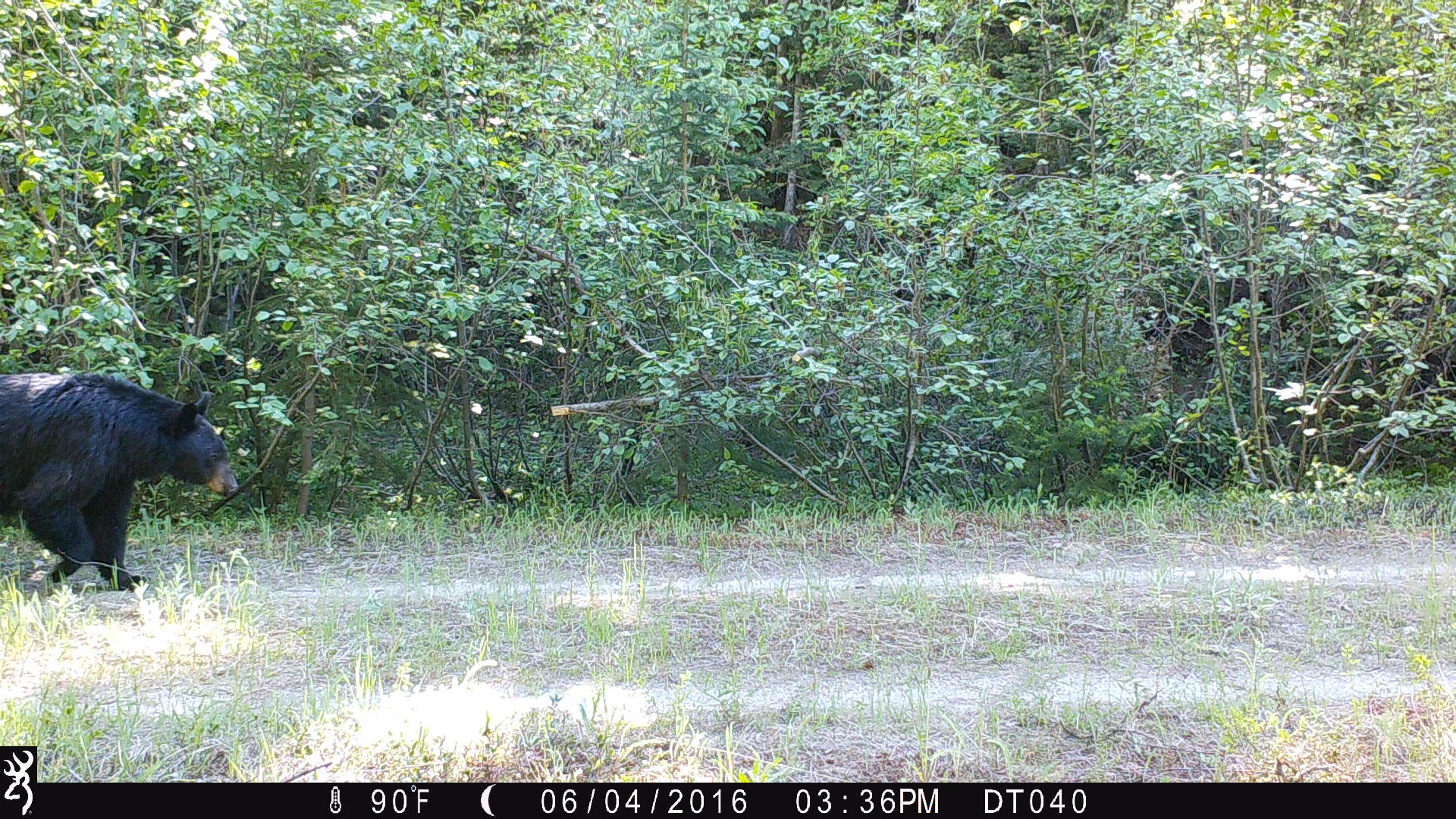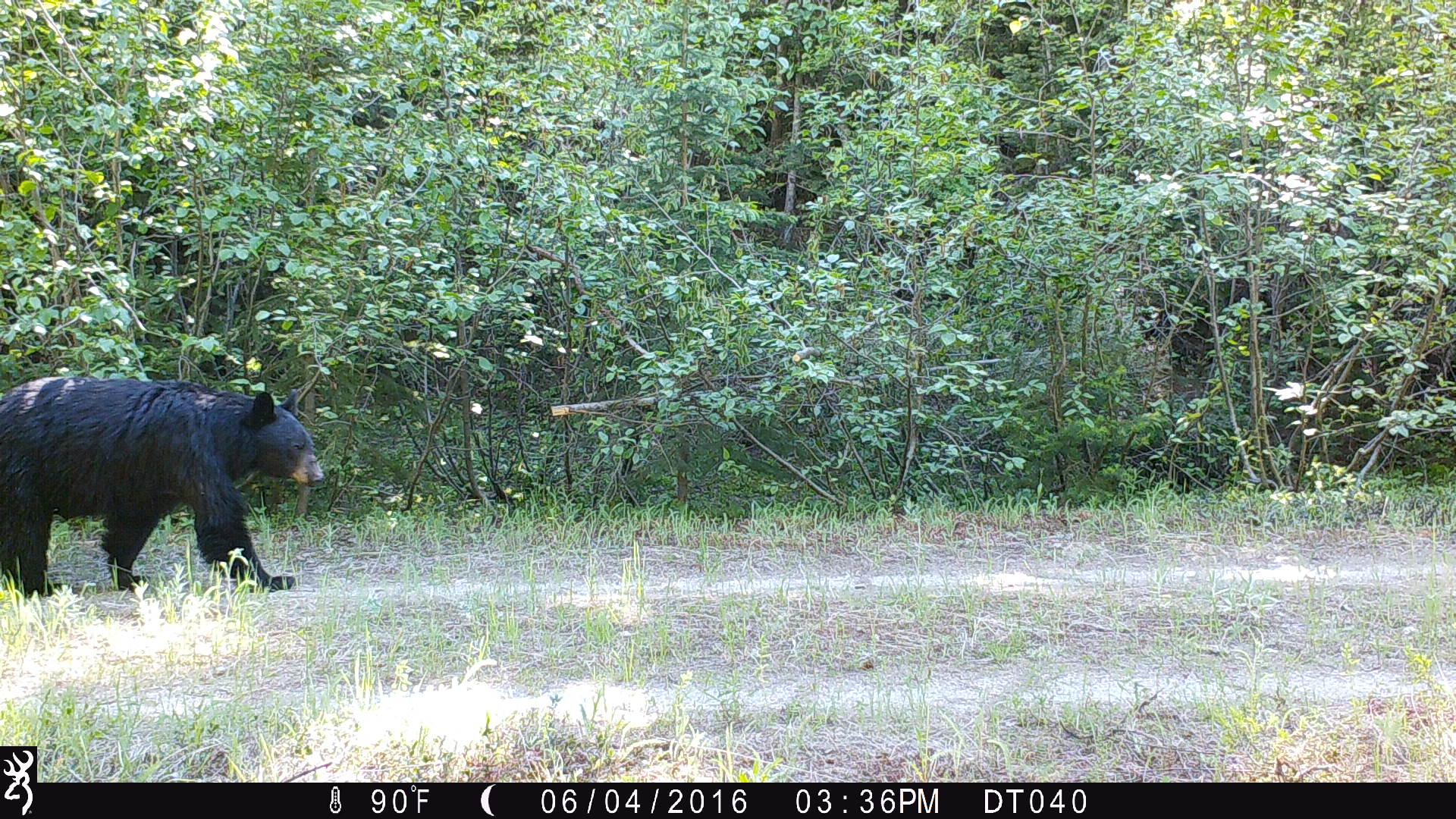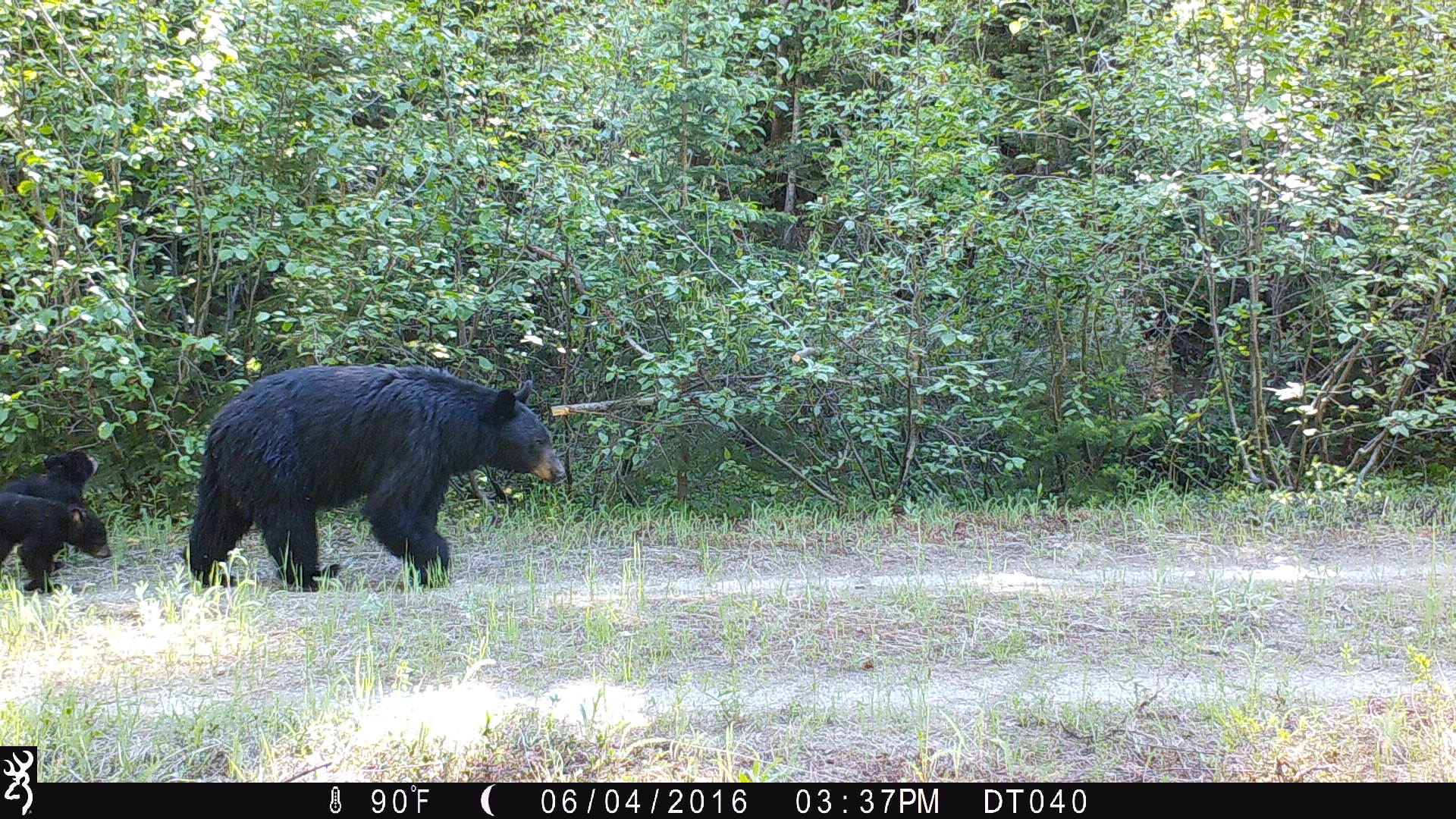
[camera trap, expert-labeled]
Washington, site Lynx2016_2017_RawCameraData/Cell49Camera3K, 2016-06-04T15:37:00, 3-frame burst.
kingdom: Animalia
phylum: Chordata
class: Mammalia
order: Carnivora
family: Ursidae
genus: Ursus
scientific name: Ursus americanus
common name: american black bear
Ursus americanus (american black bear). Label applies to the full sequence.